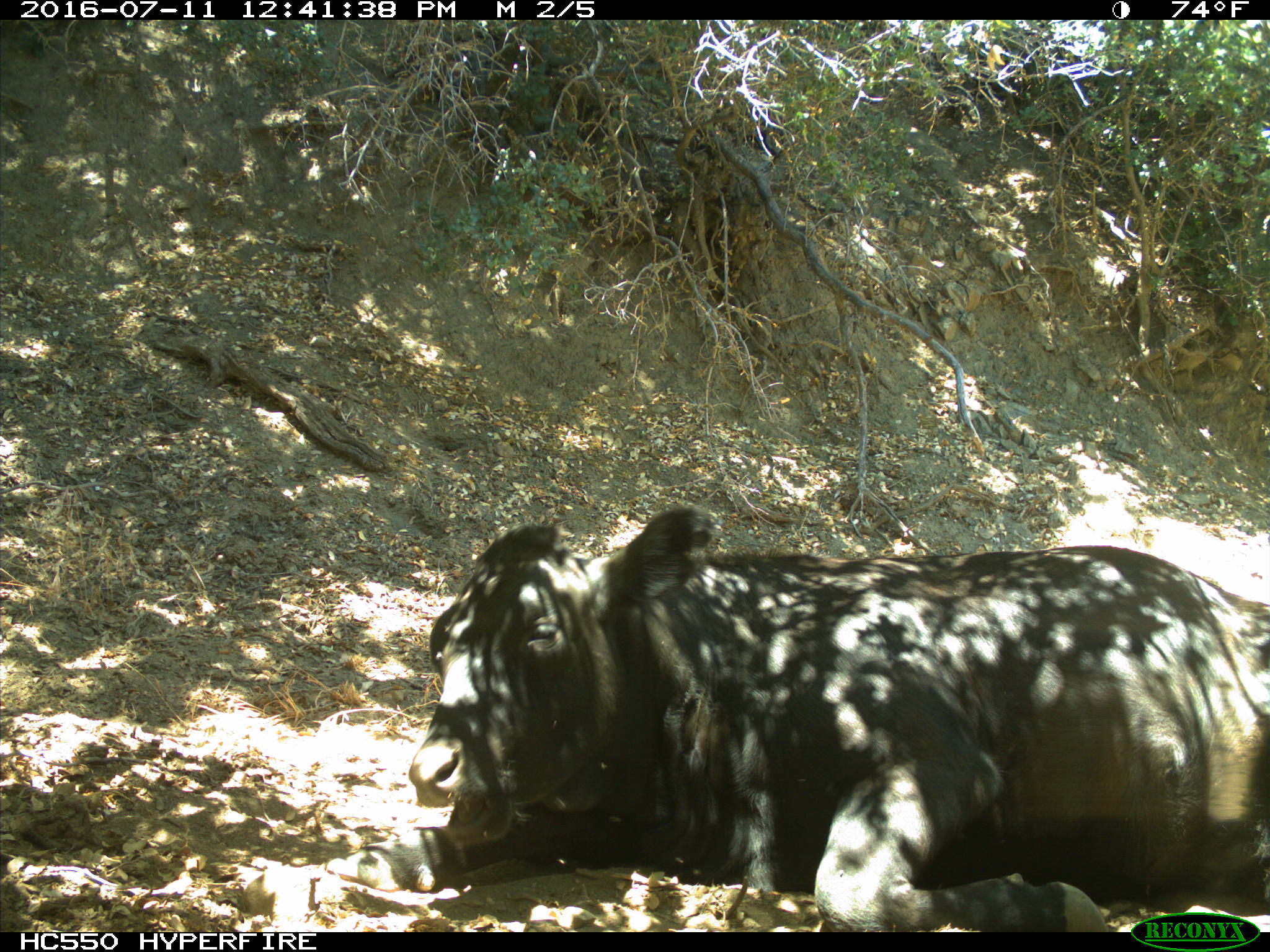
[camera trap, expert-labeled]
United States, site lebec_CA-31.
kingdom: Animalia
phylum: Chordata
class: Mammalia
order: Artiodactyla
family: Bovidae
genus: Bos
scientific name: Bos taurus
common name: domestic cow